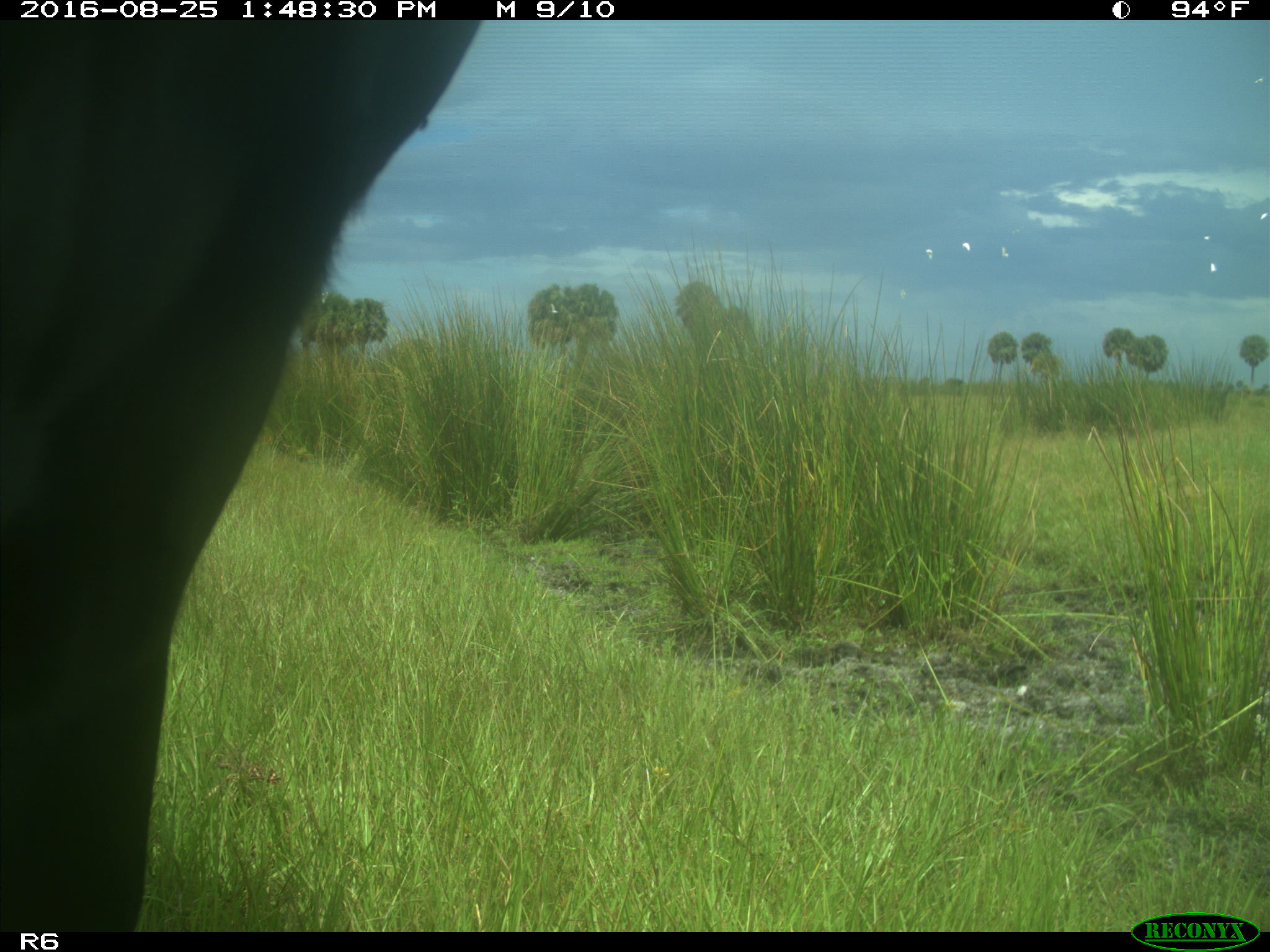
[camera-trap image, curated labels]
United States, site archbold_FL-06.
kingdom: Animalia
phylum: Chordata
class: Mammalia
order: Artiodactyla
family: Bovidae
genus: Bos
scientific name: Bos taurus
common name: domestic cow